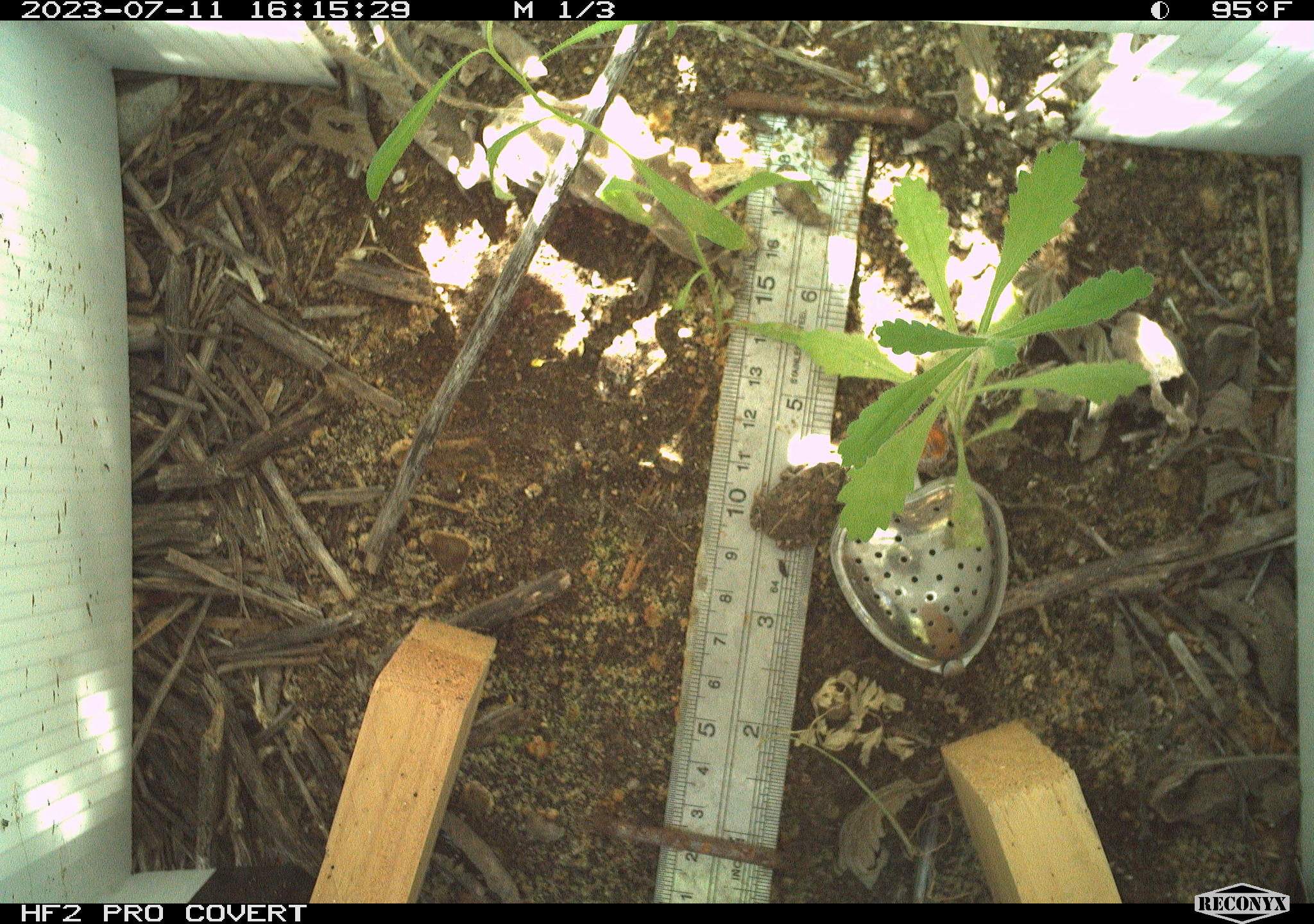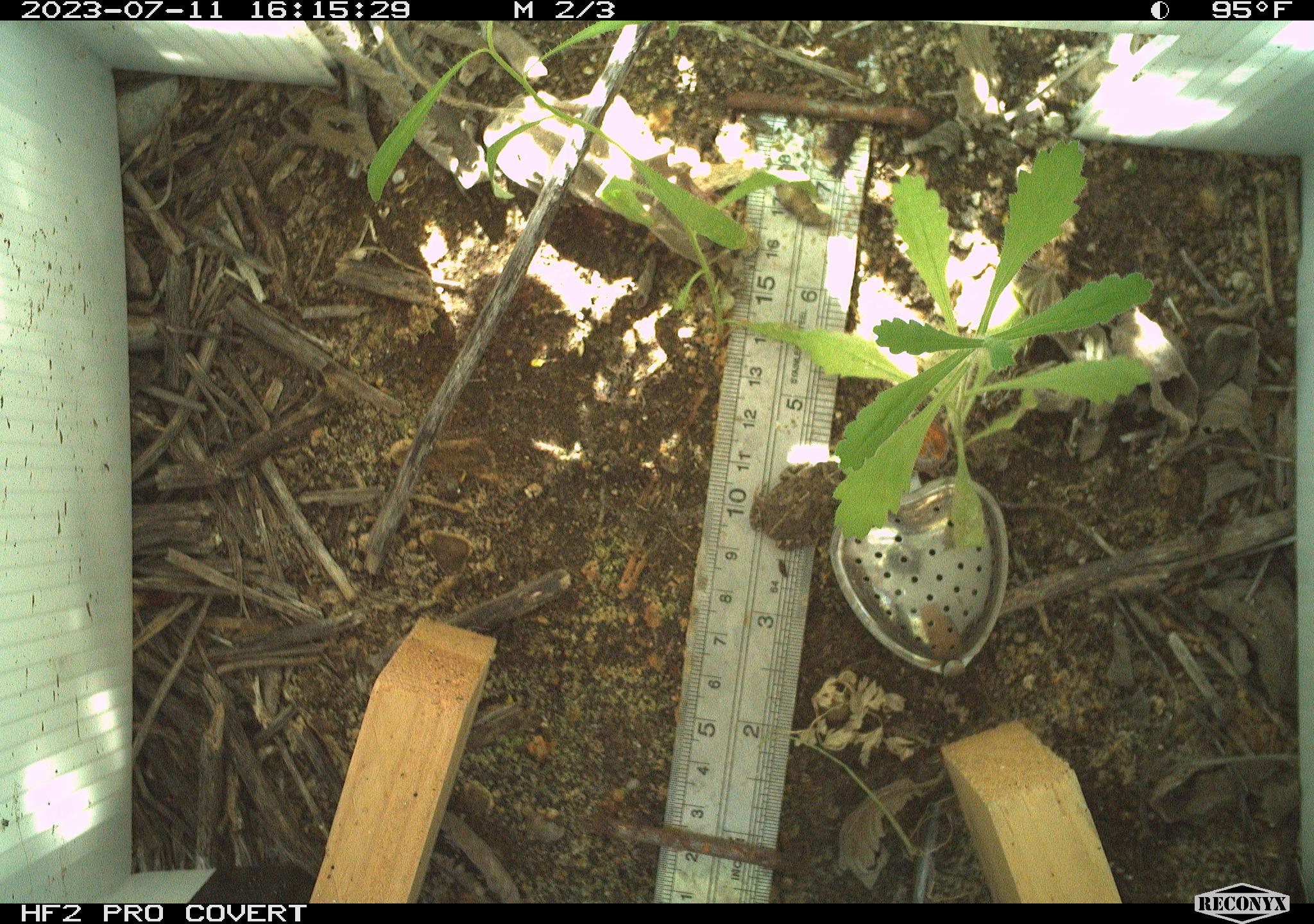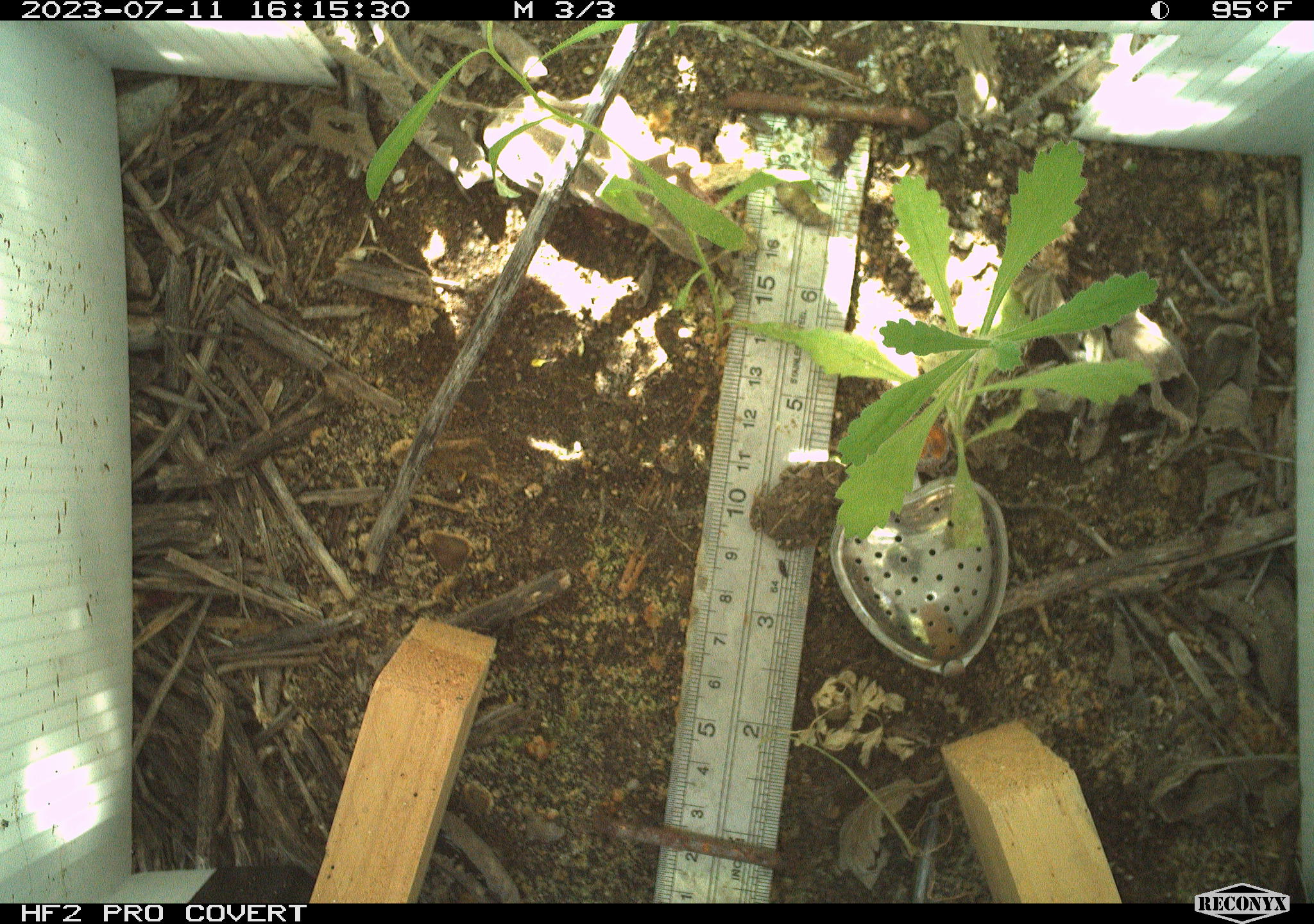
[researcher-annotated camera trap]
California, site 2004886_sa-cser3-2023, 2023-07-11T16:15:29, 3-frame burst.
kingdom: Animalia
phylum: Chordata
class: Amphibia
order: Anura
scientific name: Anura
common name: frogs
Frogs (Anura).